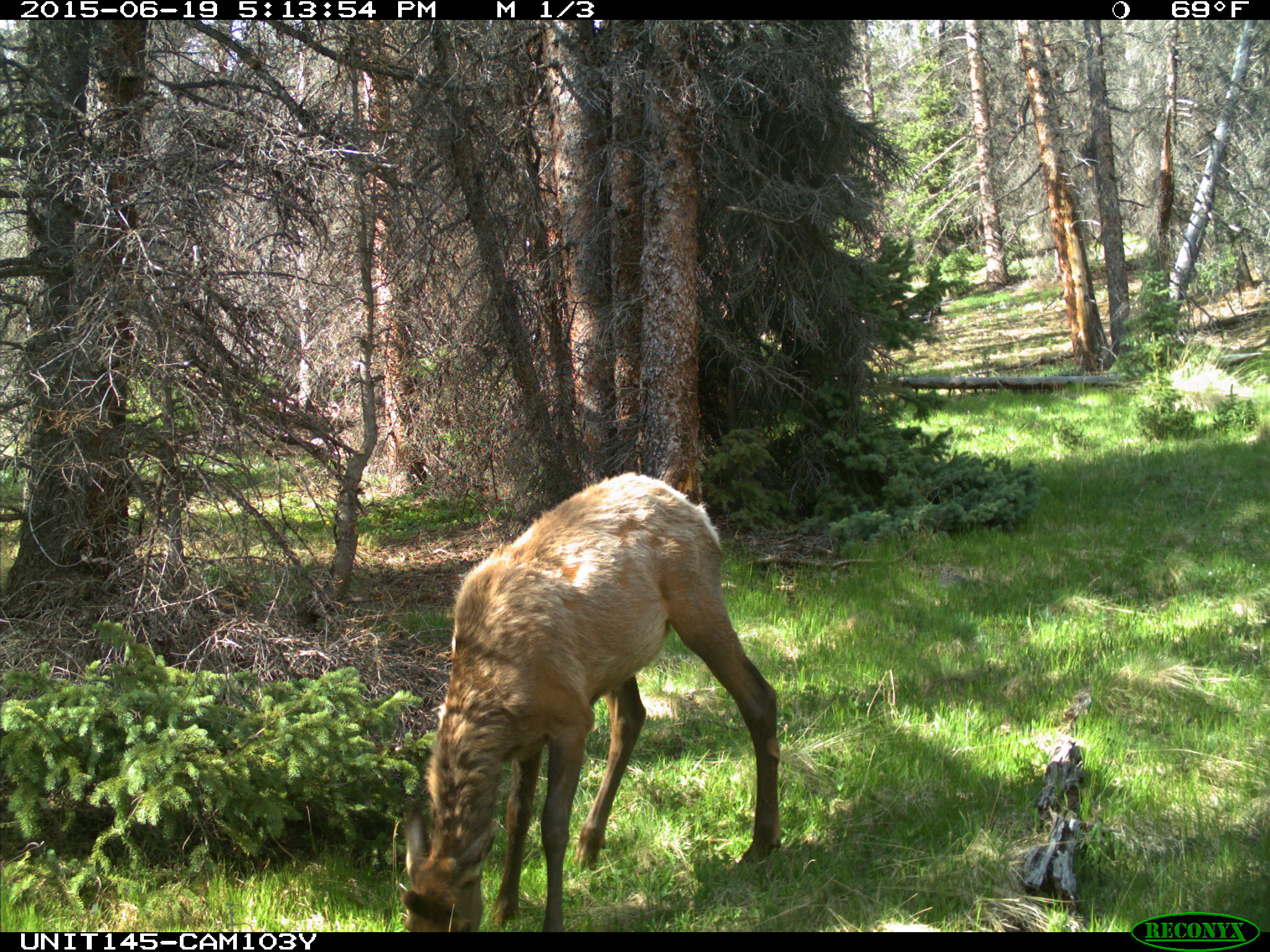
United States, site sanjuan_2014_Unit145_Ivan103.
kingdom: Animalia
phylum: Chordata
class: Mammalia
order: Artiodactyla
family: Cervidae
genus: Cervus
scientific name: Cervus elaphus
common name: red deer